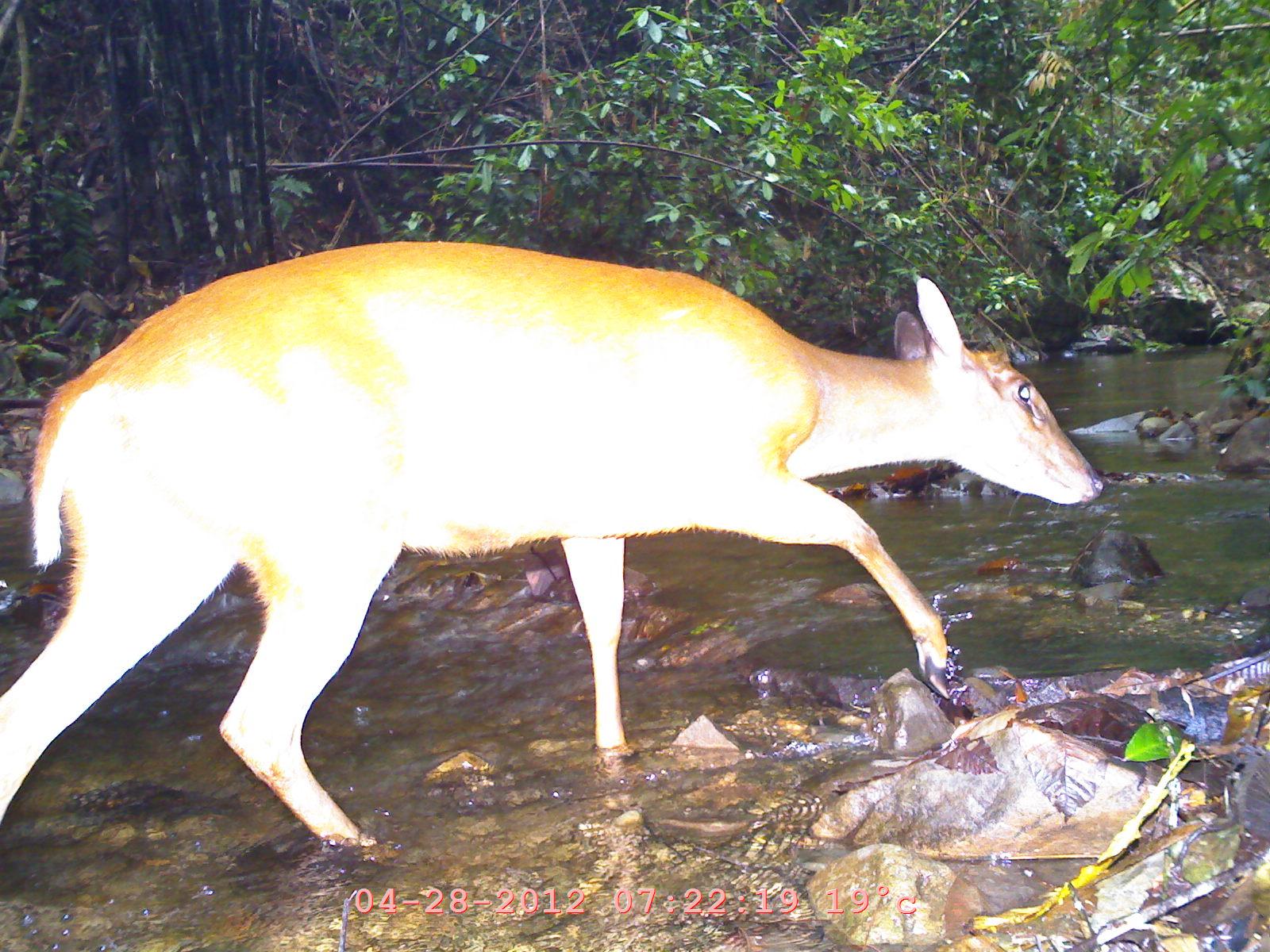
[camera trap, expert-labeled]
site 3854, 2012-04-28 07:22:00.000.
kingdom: Animalia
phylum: Chordata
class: Mammalia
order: Artiodactyla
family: Cervidae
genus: Muntiacus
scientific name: Muntiacus muntjak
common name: southern red muntjac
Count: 1.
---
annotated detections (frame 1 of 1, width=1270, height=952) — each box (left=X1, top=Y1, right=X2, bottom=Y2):
muntiacus muntjak: (left=0, top=235, right=1107, bottom=848)